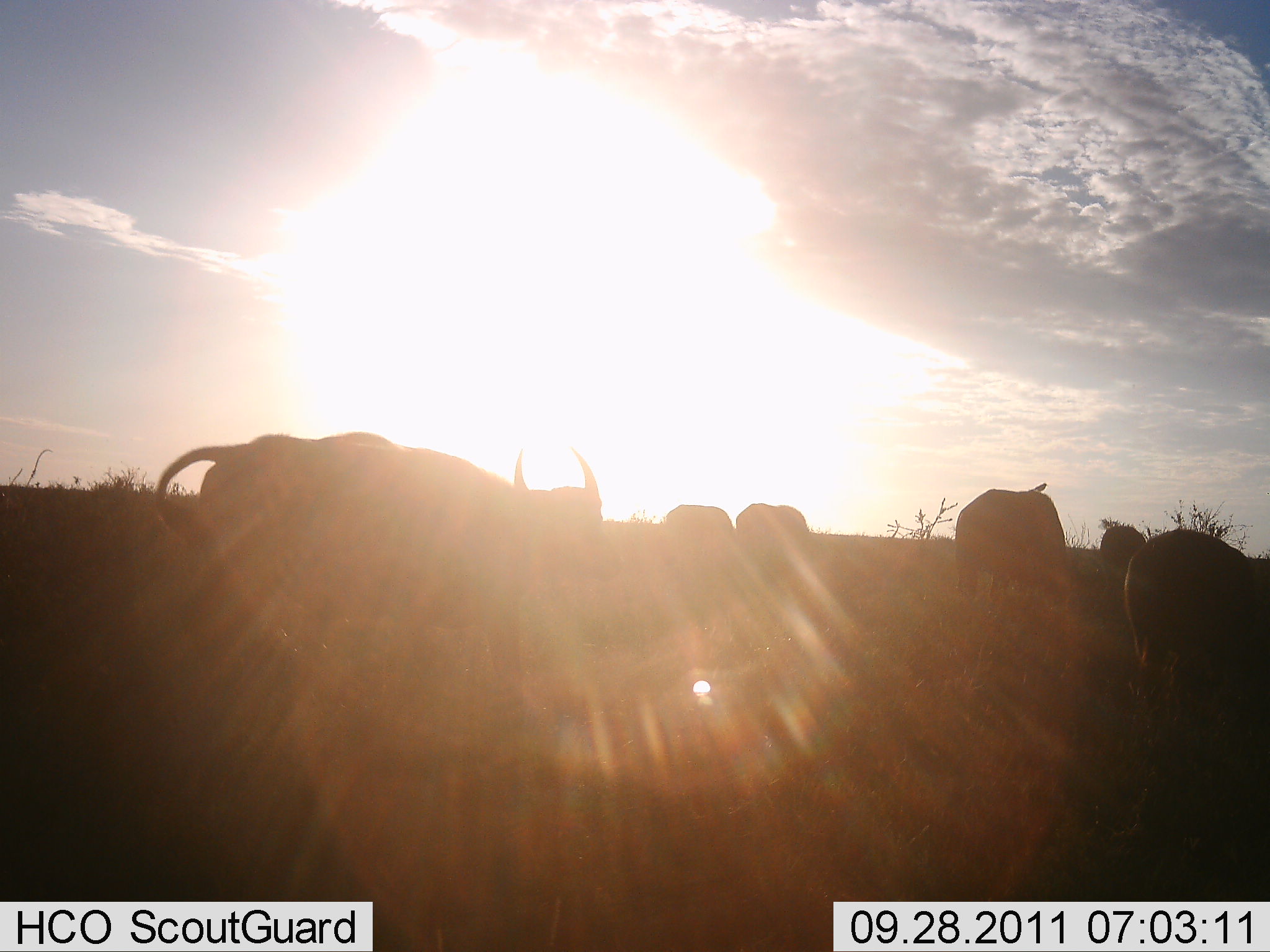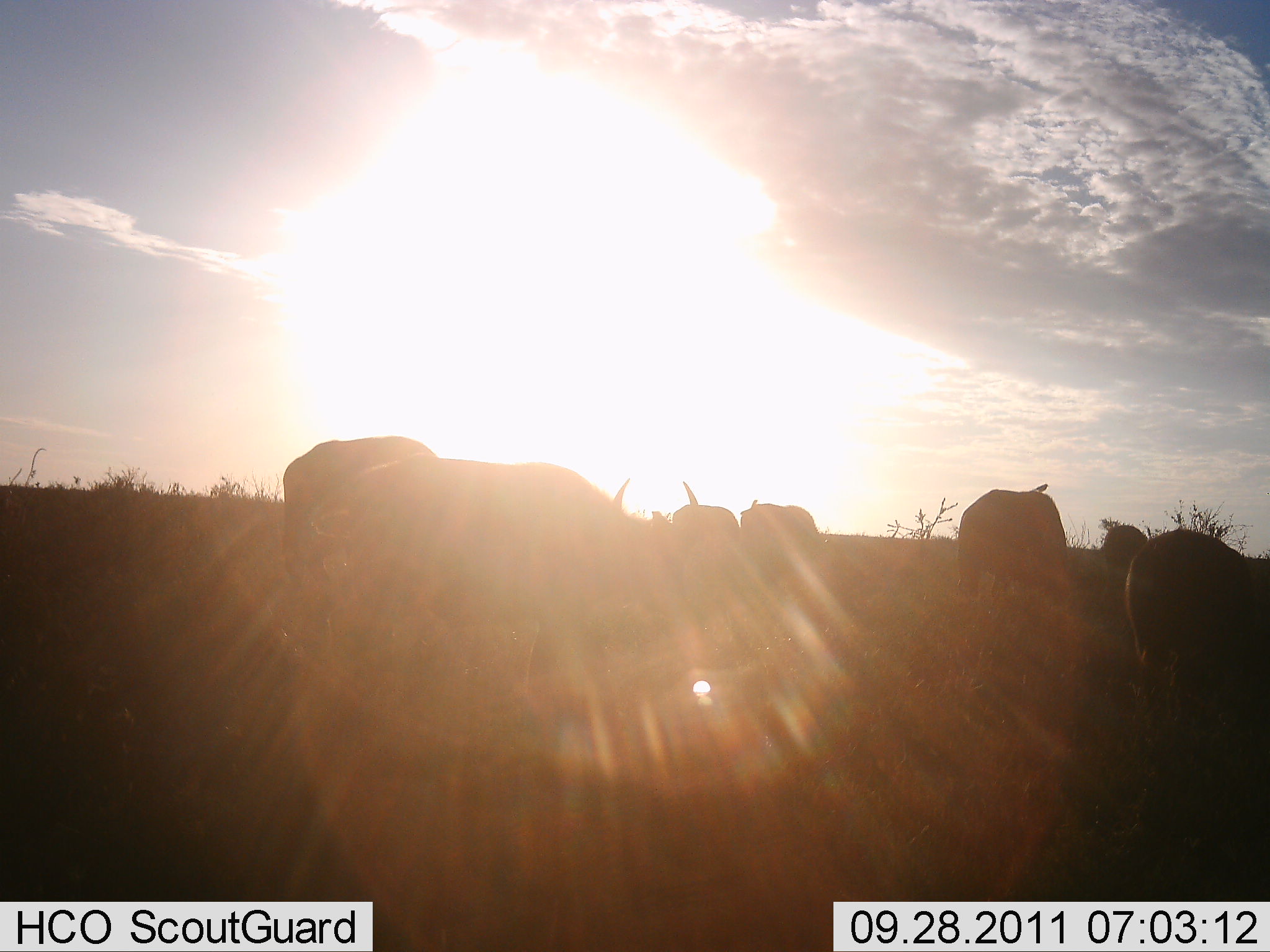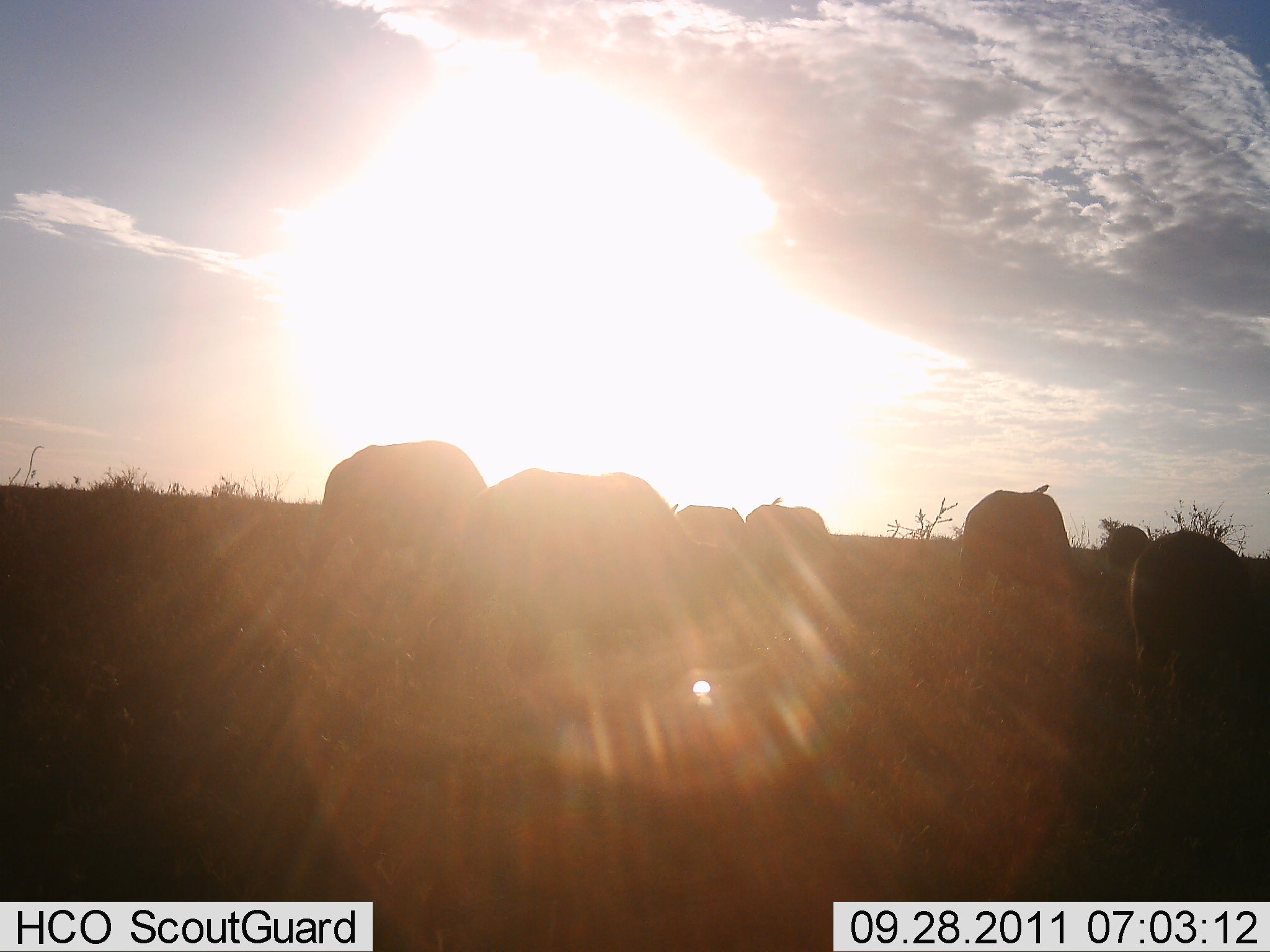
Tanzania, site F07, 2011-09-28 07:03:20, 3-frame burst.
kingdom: Animalia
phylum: Chordata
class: Mammalia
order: Artiodactyla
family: Bovidae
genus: Syncerus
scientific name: Syncerus caffer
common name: cape buffalo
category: buffalo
Buffalo (cape buffalo) (Syncerus caffer), count 6. Behavior (volunteer vote fractions): standing 40%, resting 0%, moving 70%, interacting 0%. Young present (vote fraction): 10%. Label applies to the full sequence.